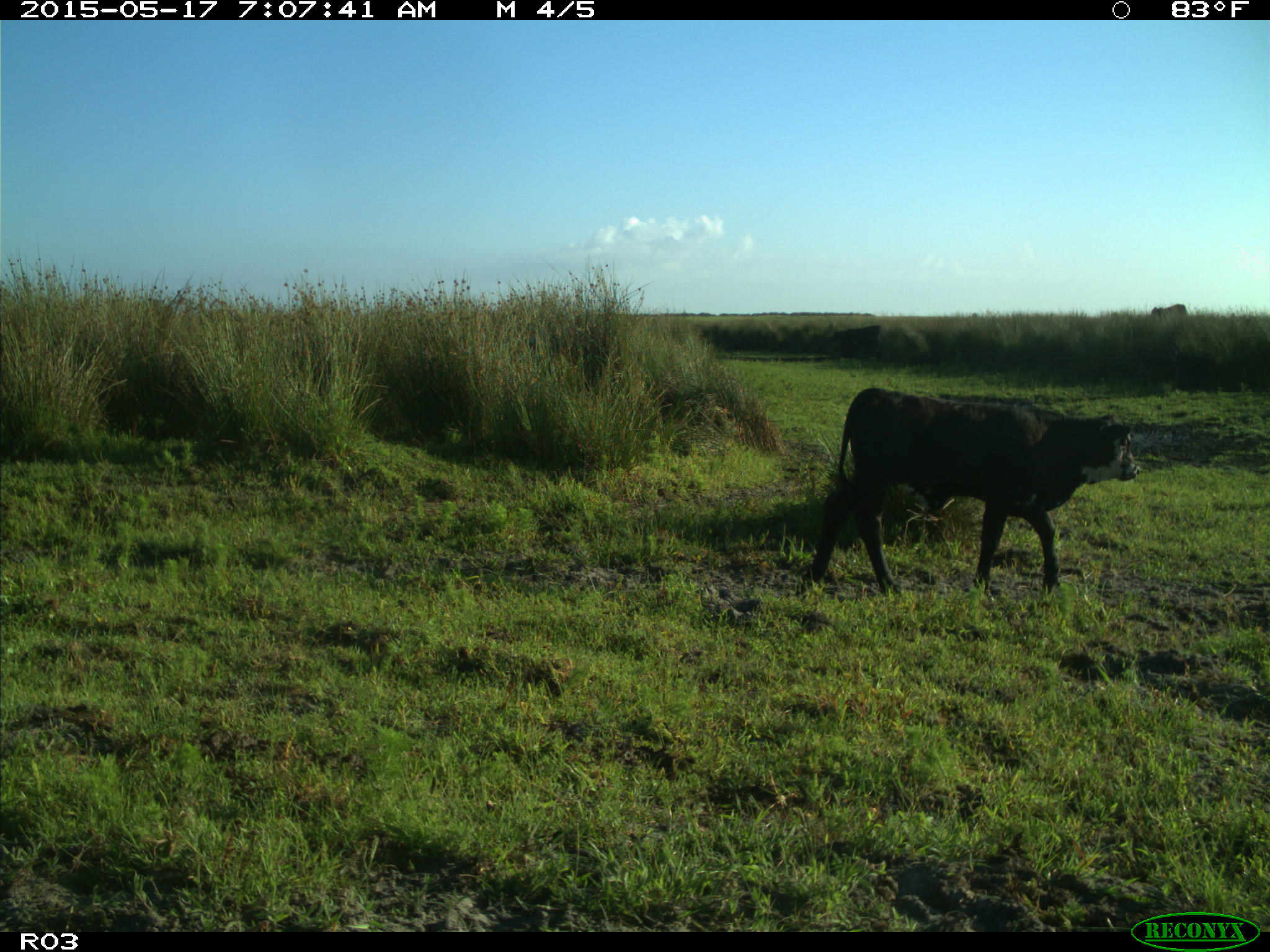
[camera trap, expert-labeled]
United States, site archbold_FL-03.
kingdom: Animalia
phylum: Chordata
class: Mammalia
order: Artiodactyla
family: Bovidae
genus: Bos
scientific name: Bos taurus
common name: domestic cow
Bos taurus (domestic cow).